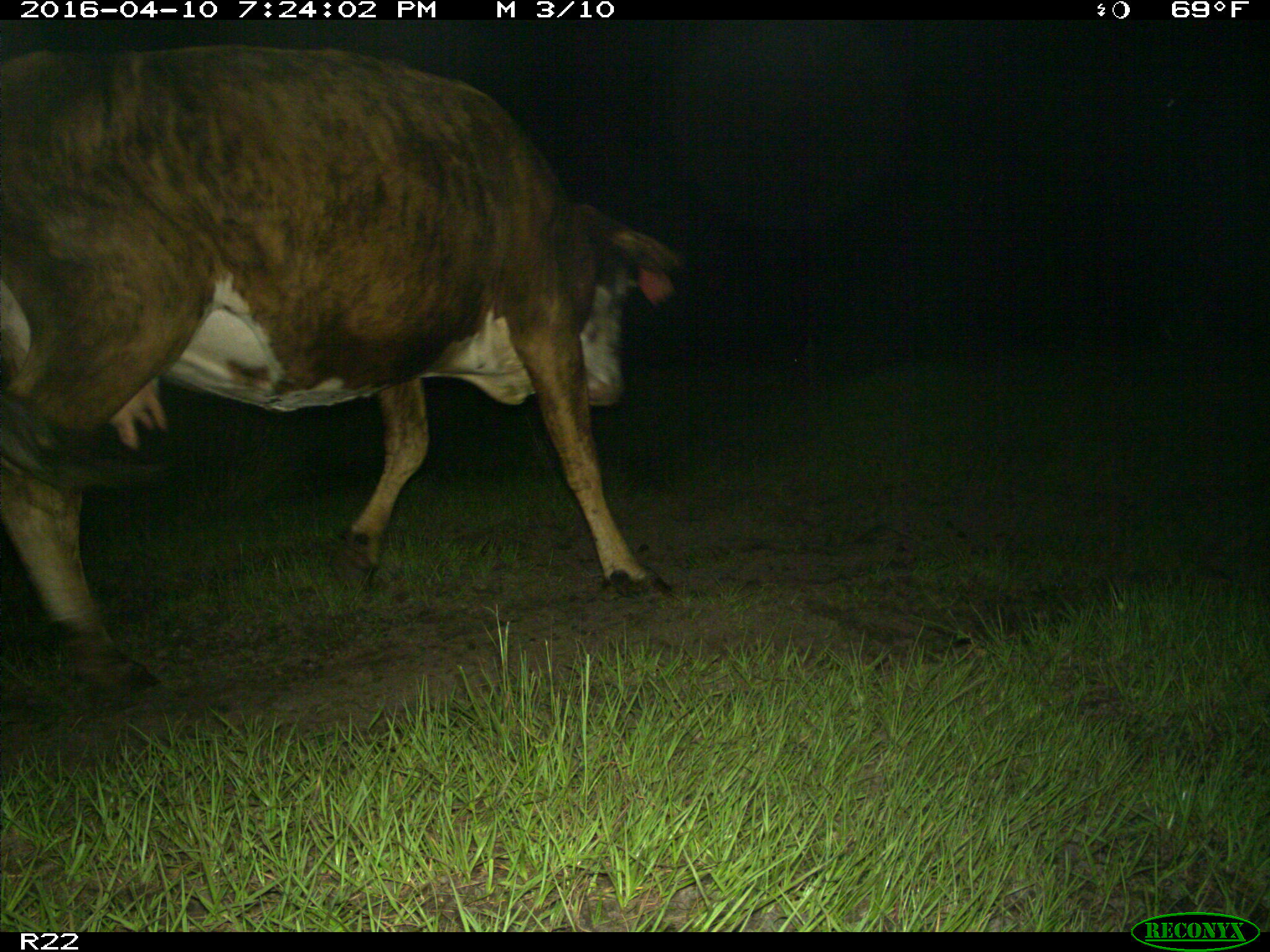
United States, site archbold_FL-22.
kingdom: Animalia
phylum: Chordata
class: Mammalia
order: Artiodactyla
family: Bovidae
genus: Bos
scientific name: Bos taurus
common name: domestic cow